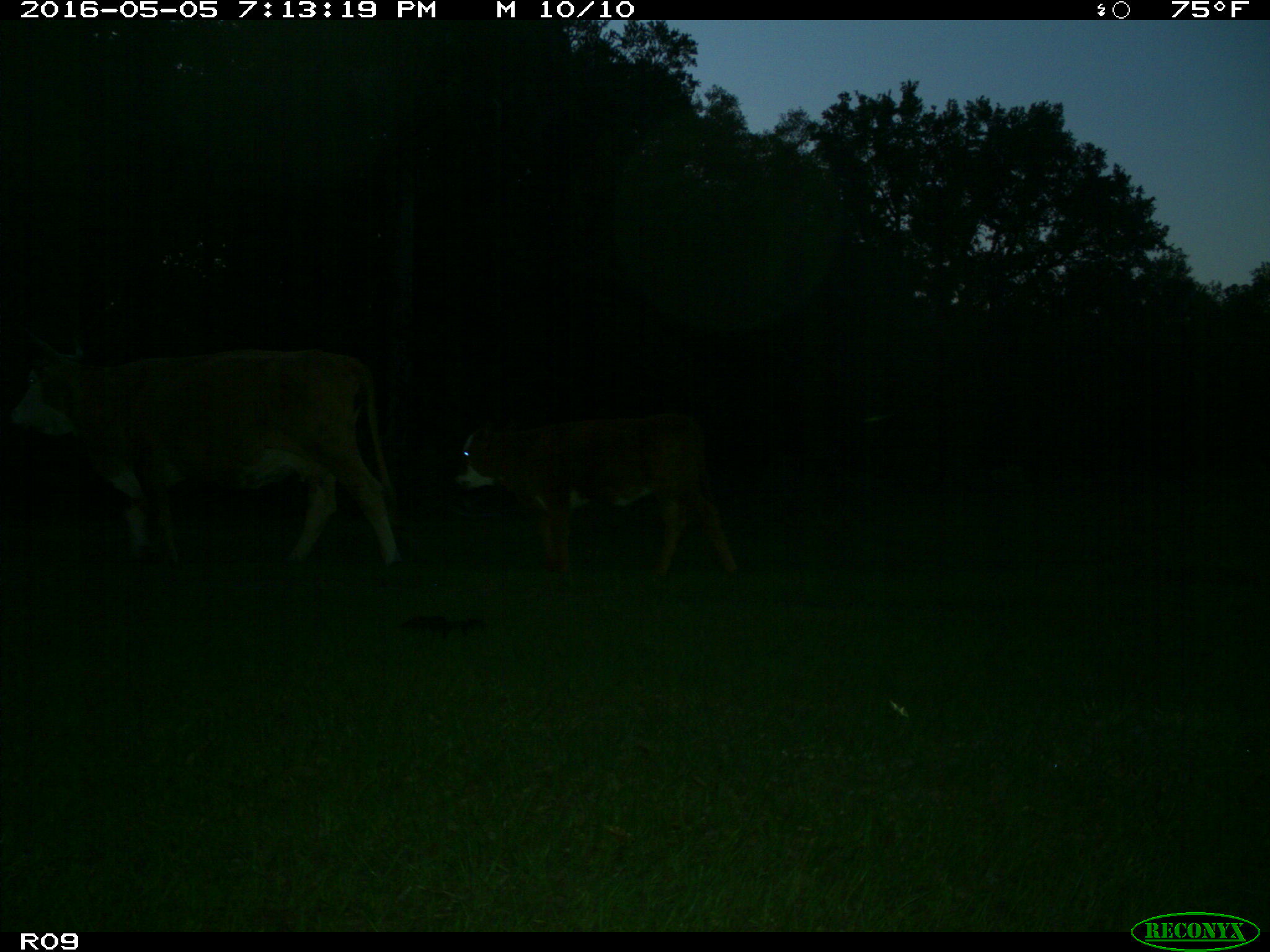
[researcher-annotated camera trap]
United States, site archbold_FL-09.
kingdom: Animalia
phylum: Chordata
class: Mammalia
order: Artiodactyla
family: Bovidae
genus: Bos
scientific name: Bos taurus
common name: domestic cow